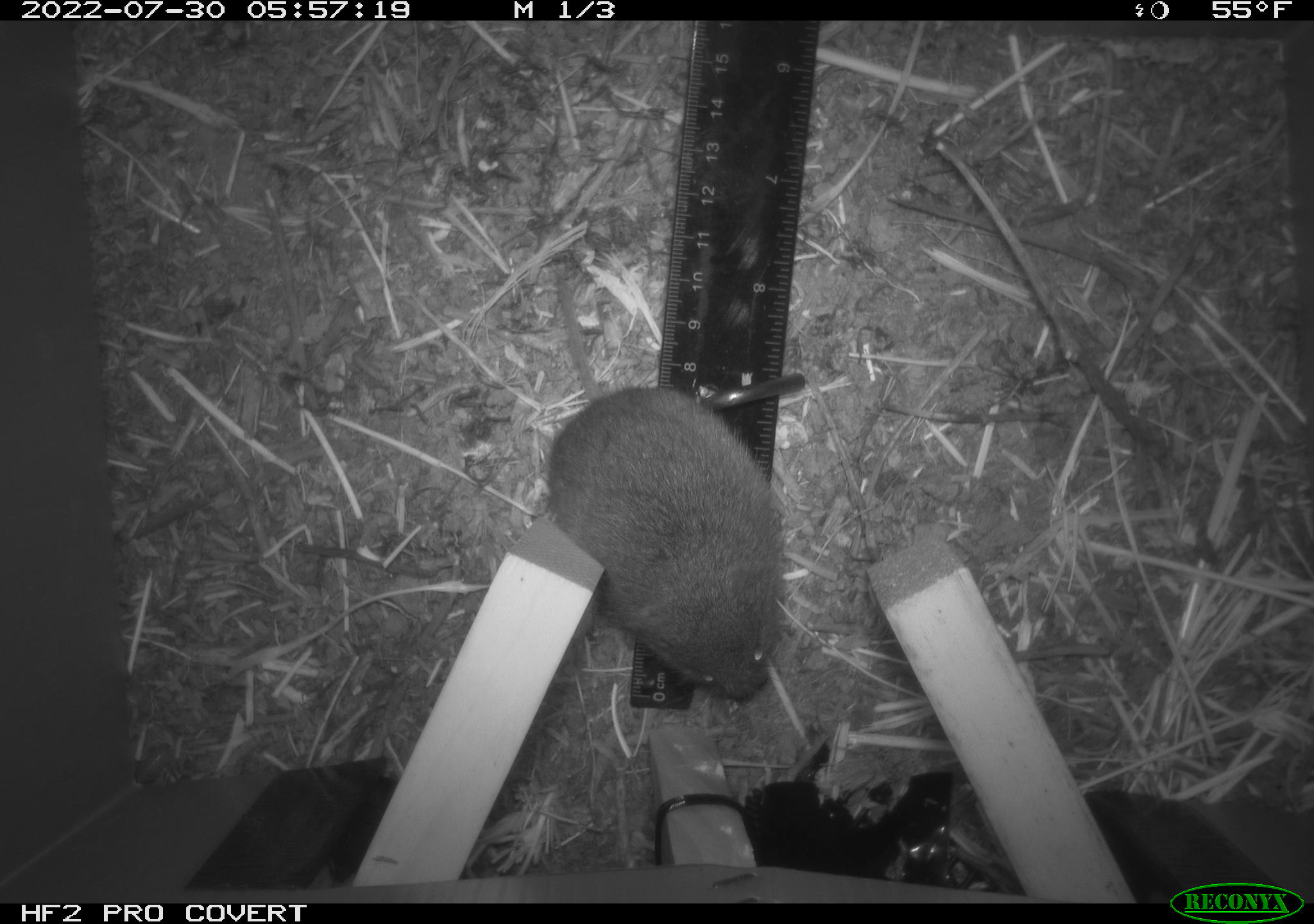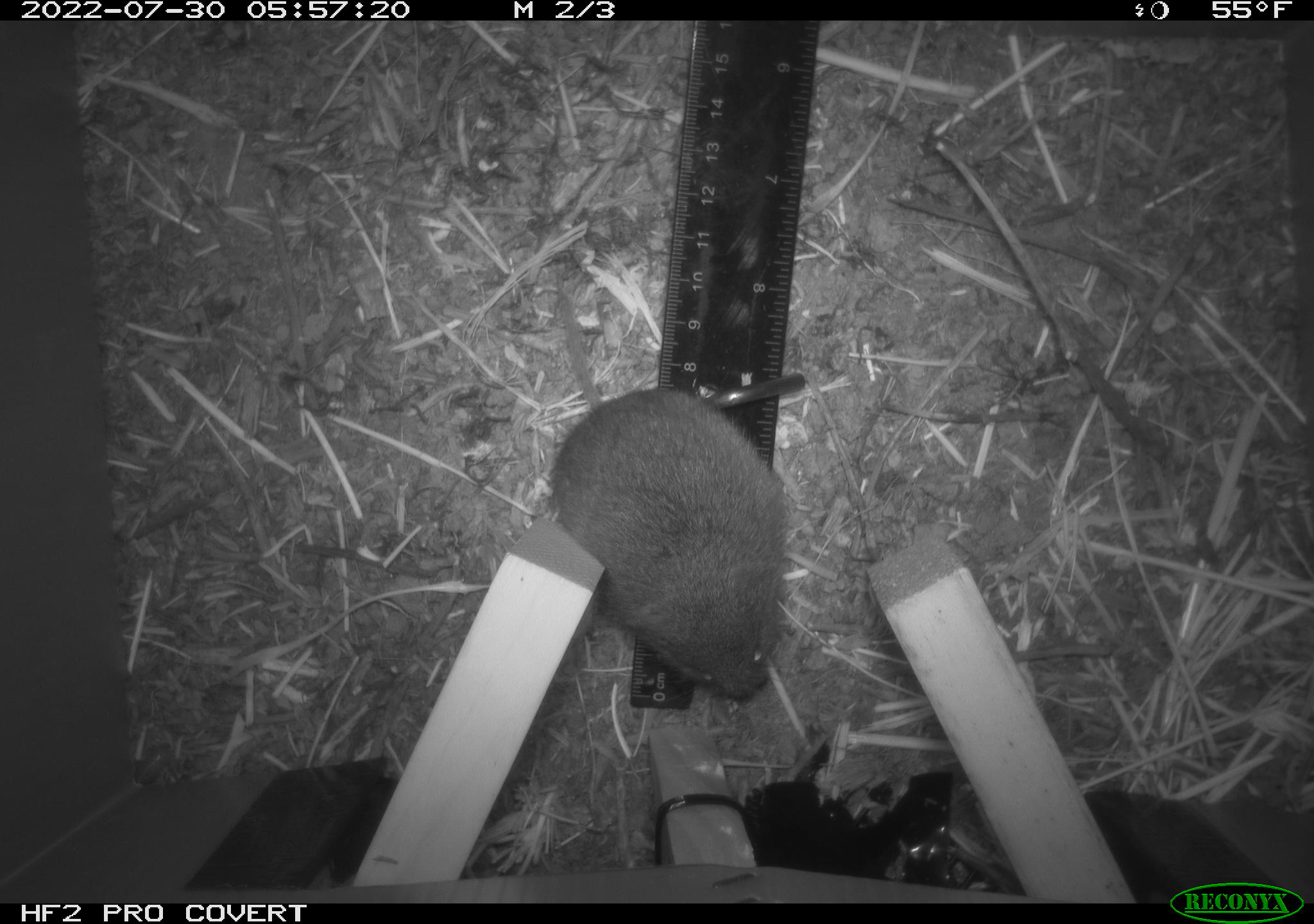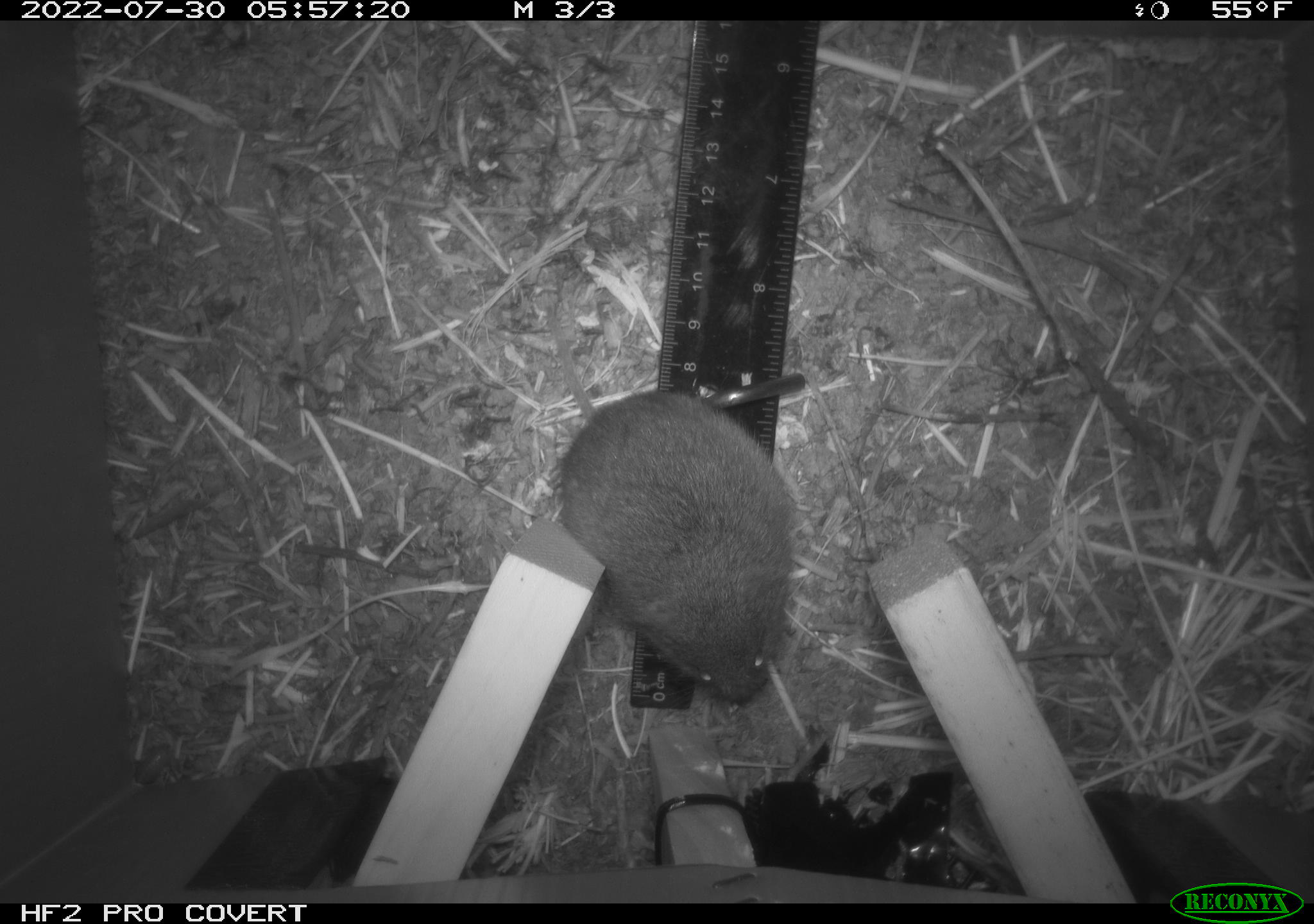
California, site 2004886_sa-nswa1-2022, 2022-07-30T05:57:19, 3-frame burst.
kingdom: Animalia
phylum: Chordata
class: Mammalia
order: Rodentia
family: Cricetidae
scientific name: Cricetidae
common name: hamsters, voles, lemmings, and allies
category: cricetidae family